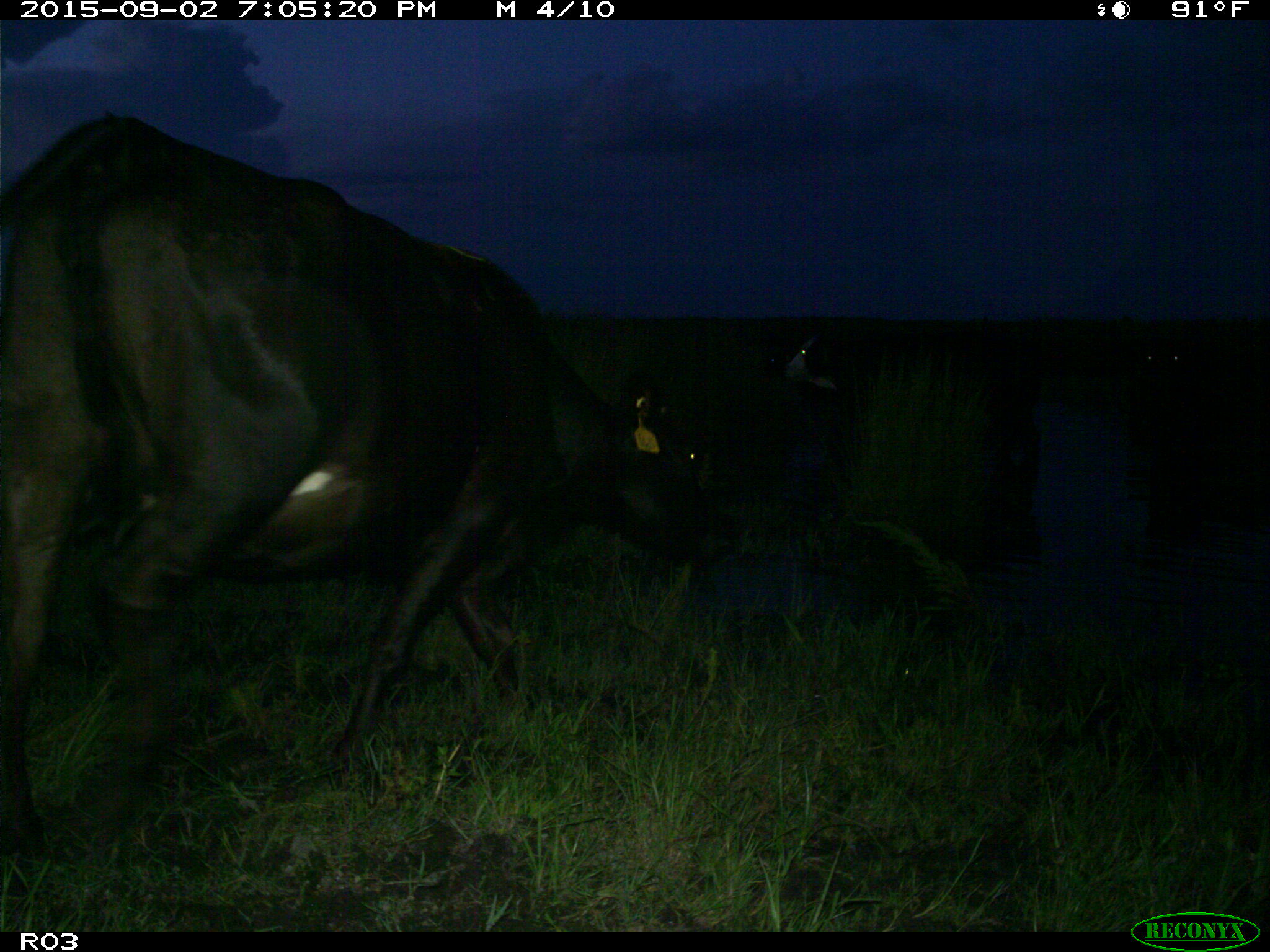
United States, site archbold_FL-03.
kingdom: Animalia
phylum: Chordata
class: Mammalia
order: Artiodactyla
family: Bovidae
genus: Bos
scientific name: Bos taurus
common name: domestic cow